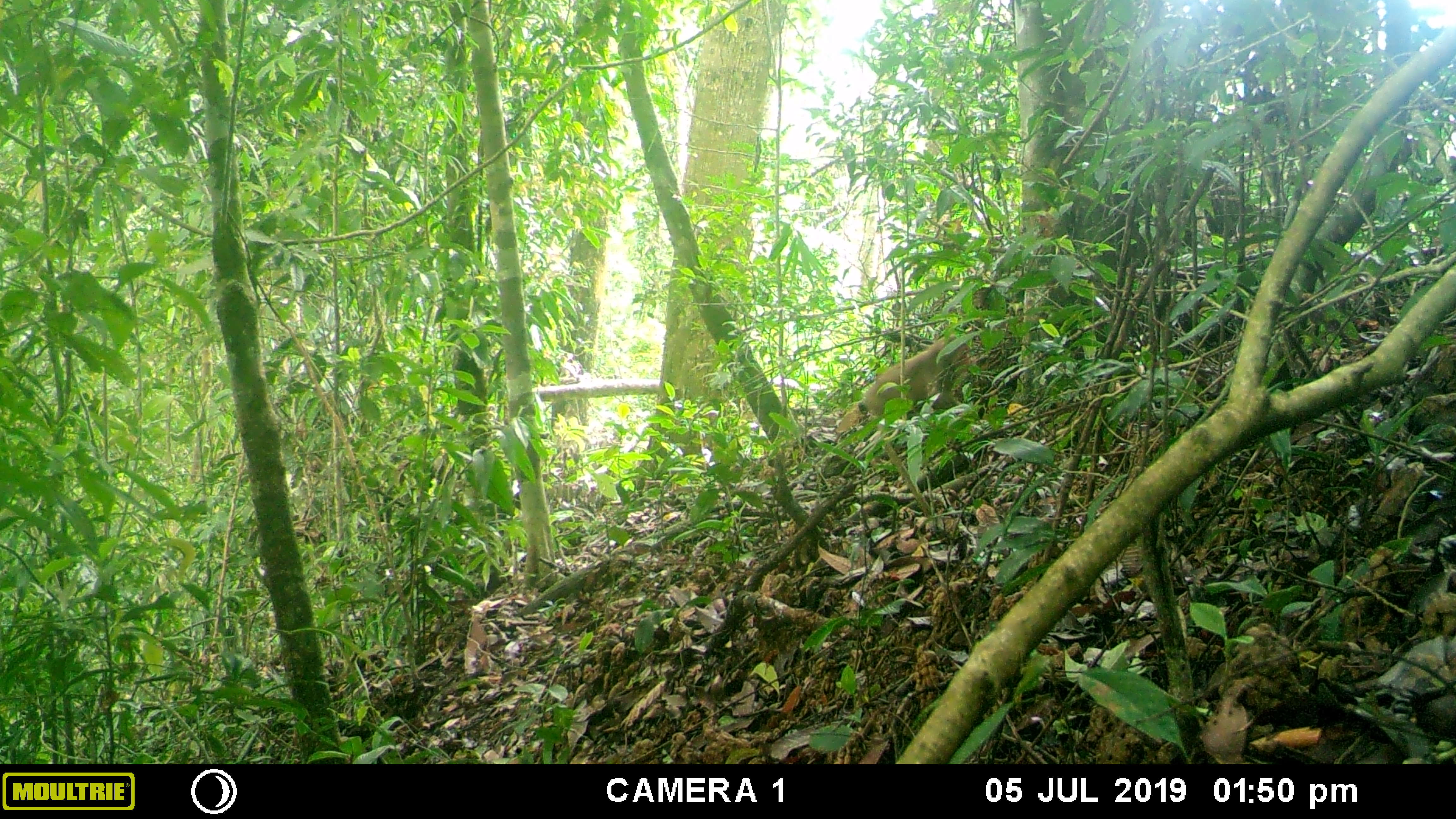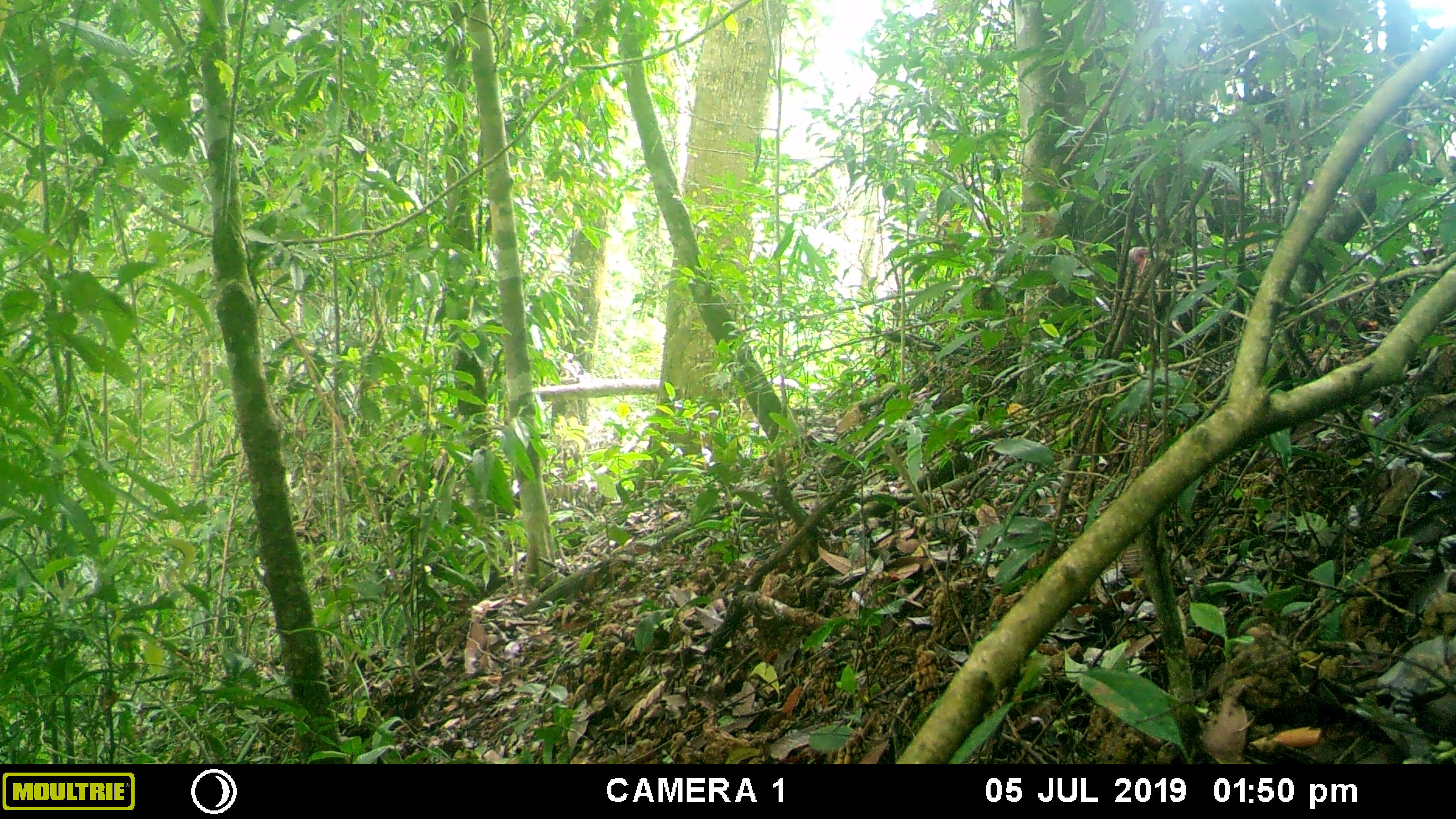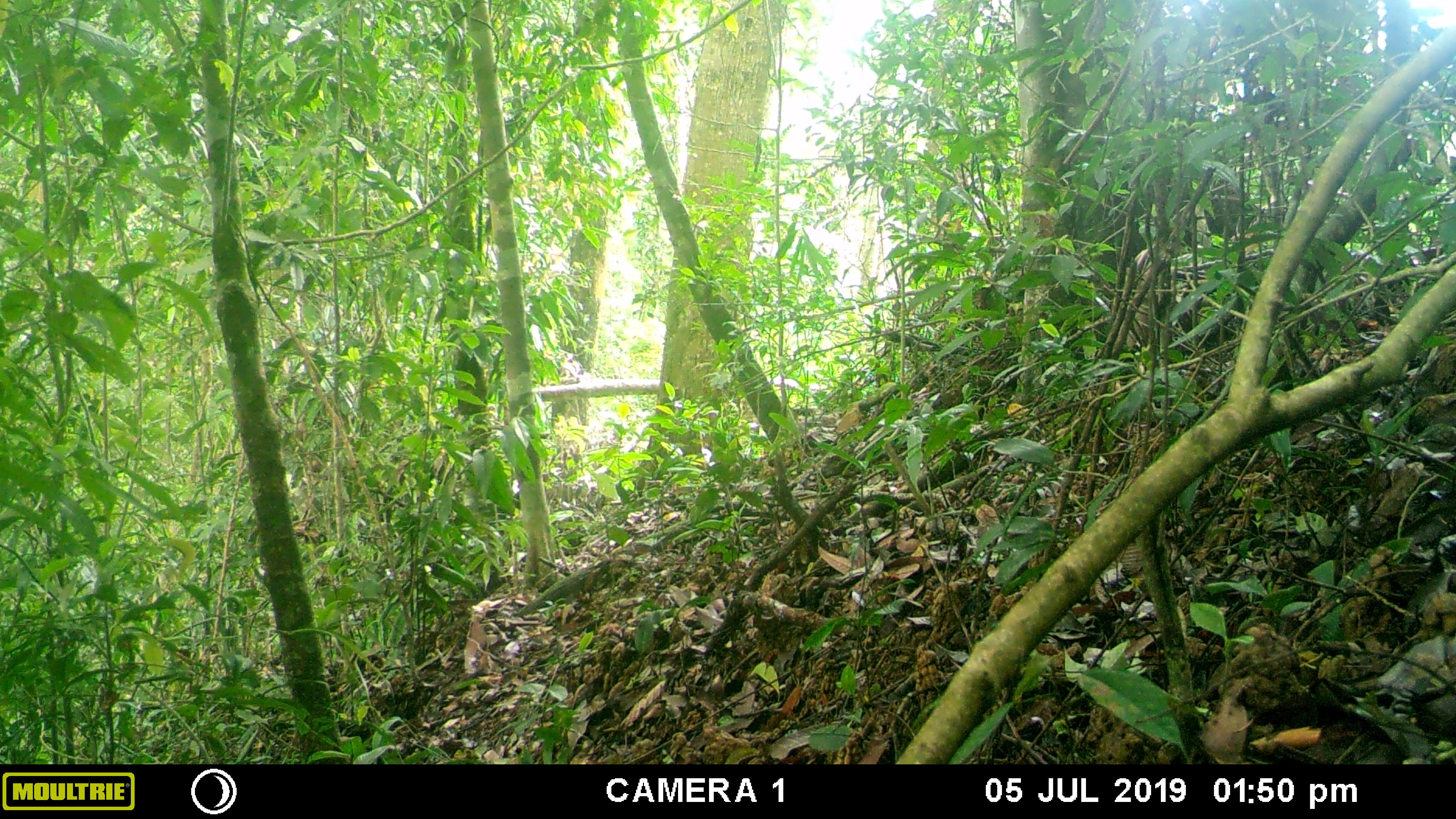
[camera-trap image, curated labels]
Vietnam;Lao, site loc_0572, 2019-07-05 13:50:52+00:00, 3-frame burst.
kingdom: Animalia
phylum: Chordata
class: Mammalia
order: Primates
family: Cercopithecidae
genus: Macaca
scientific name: Macaca arctoides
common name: stump-tailed macaque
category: stump tailed macaque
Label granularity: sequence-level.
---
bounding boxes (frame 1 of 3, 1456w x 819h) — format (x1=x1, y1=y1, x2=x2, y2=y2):
stump tailed macaque: (x1=859, y1=334, x2=978, y2=417)